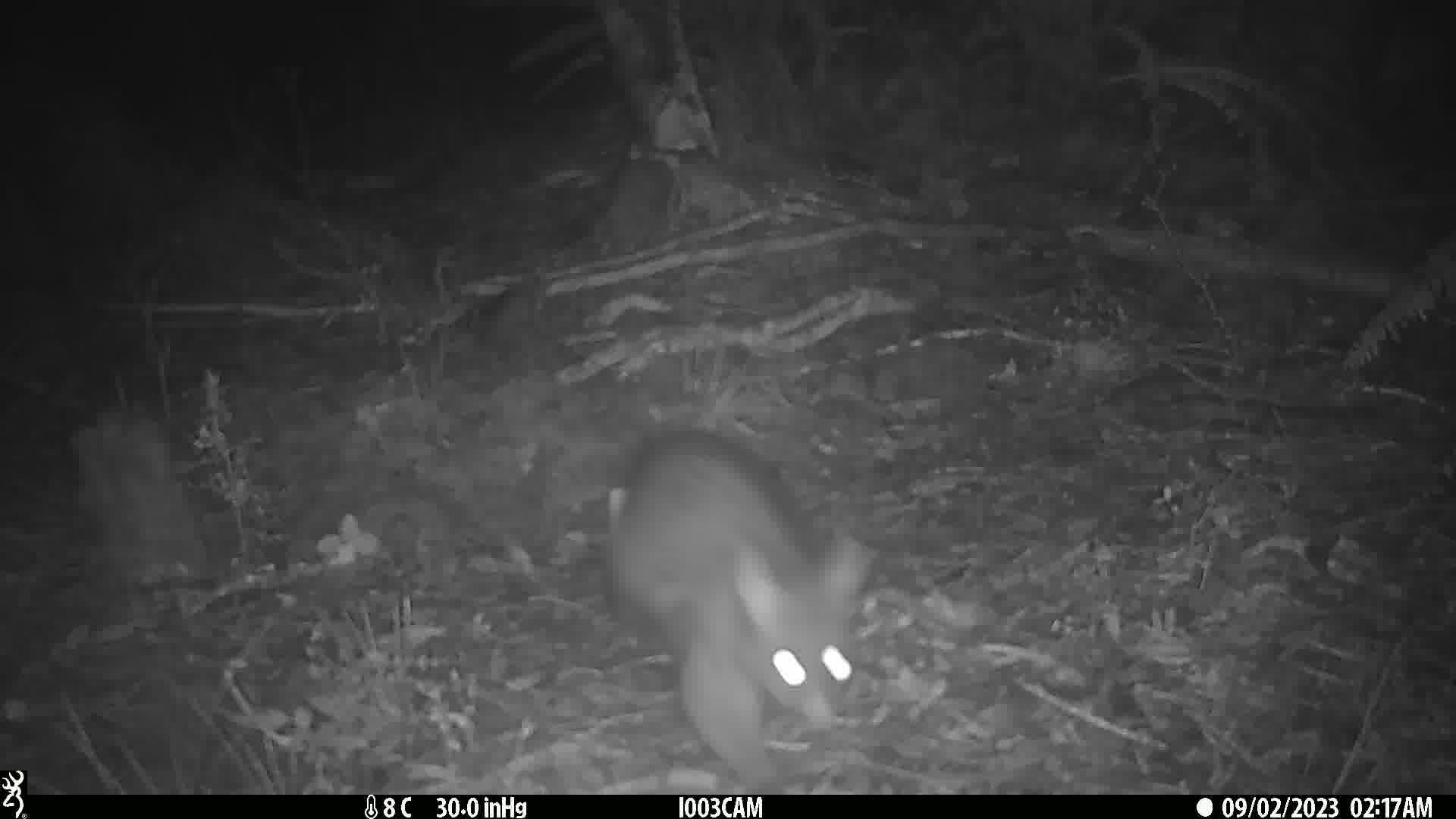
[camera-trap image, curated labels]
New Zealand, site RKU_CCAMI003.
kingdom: Animalia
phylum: Chordata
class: Mammalia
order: Diprotodontia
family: Phalangeridae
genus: Trichosurus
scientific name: Trichosurus vulpecula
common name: common brushtail possum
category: possum